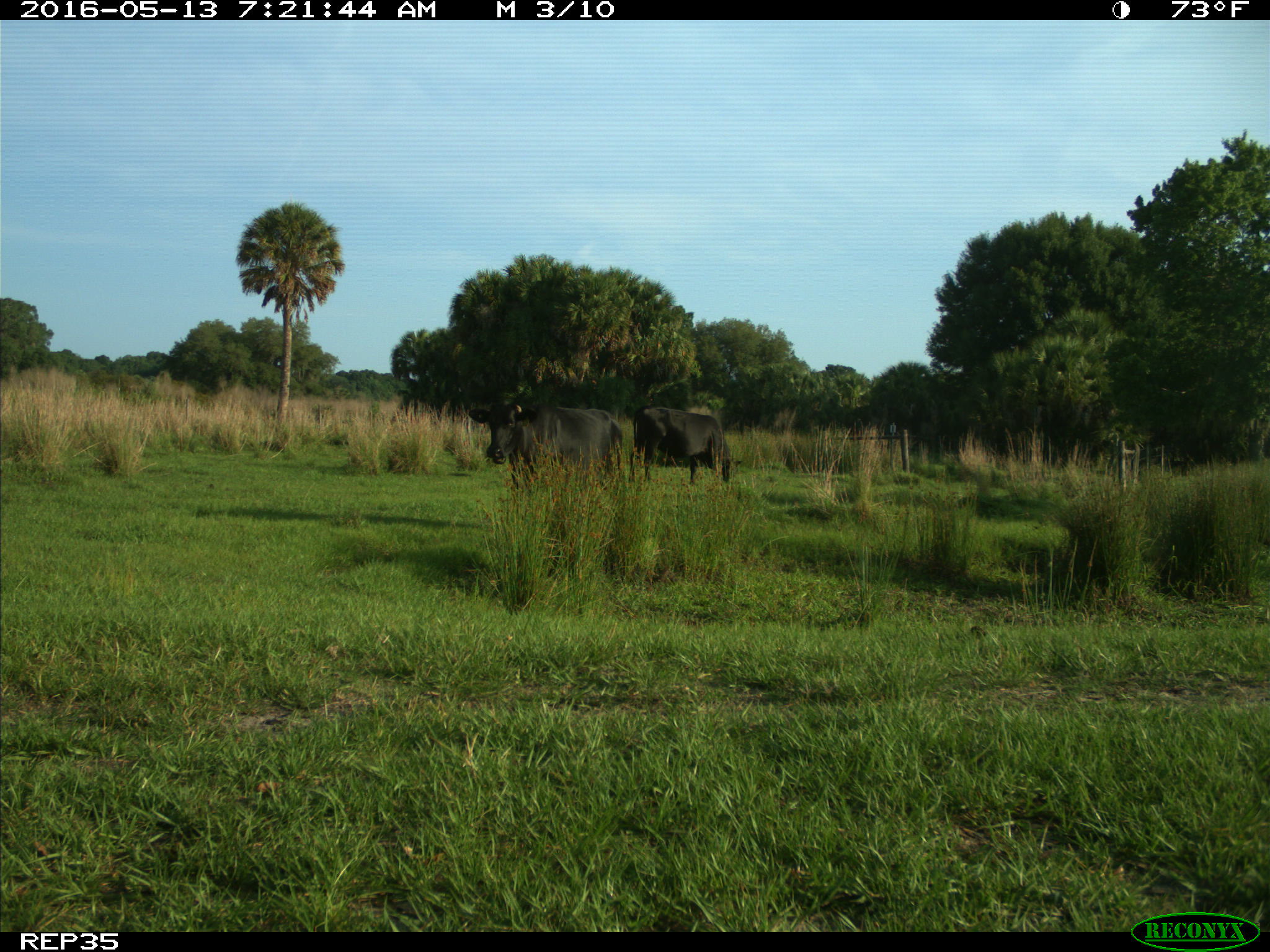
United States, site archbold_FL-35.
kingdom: Animalia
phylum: Chordata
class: Mammalia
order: Artiodactyla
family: Bovidae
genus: Bos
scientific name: Bos taurus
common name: domestic cow